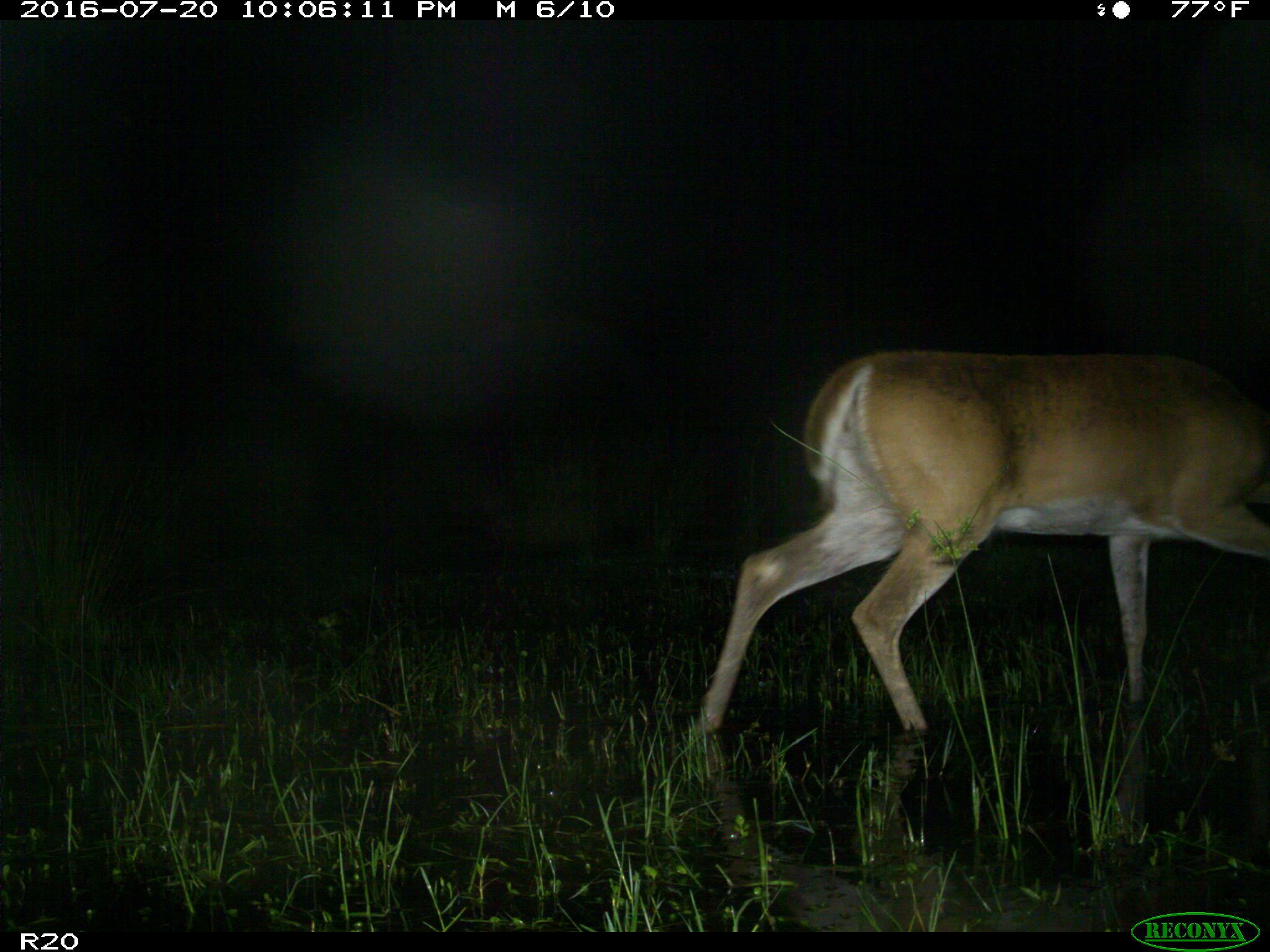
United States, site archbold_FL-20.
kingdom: Animalia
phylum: Chordata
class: Mammalia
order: Artiodactyla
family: Cervidae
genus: Odocoileus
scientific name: Odocoileus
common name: deer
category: unidentified deer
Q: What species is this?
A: Unidentified deer (deer) (Odocoileus).